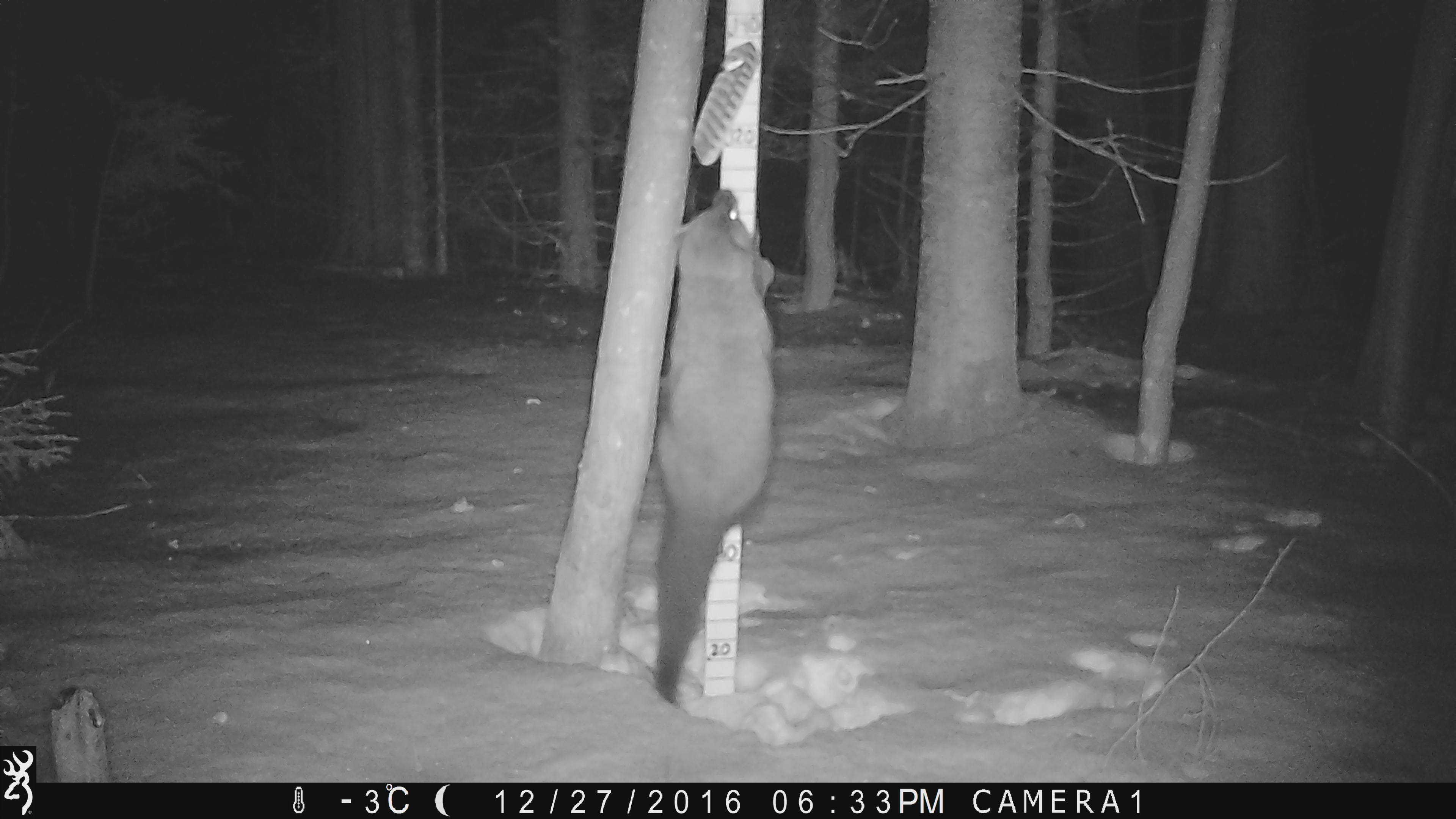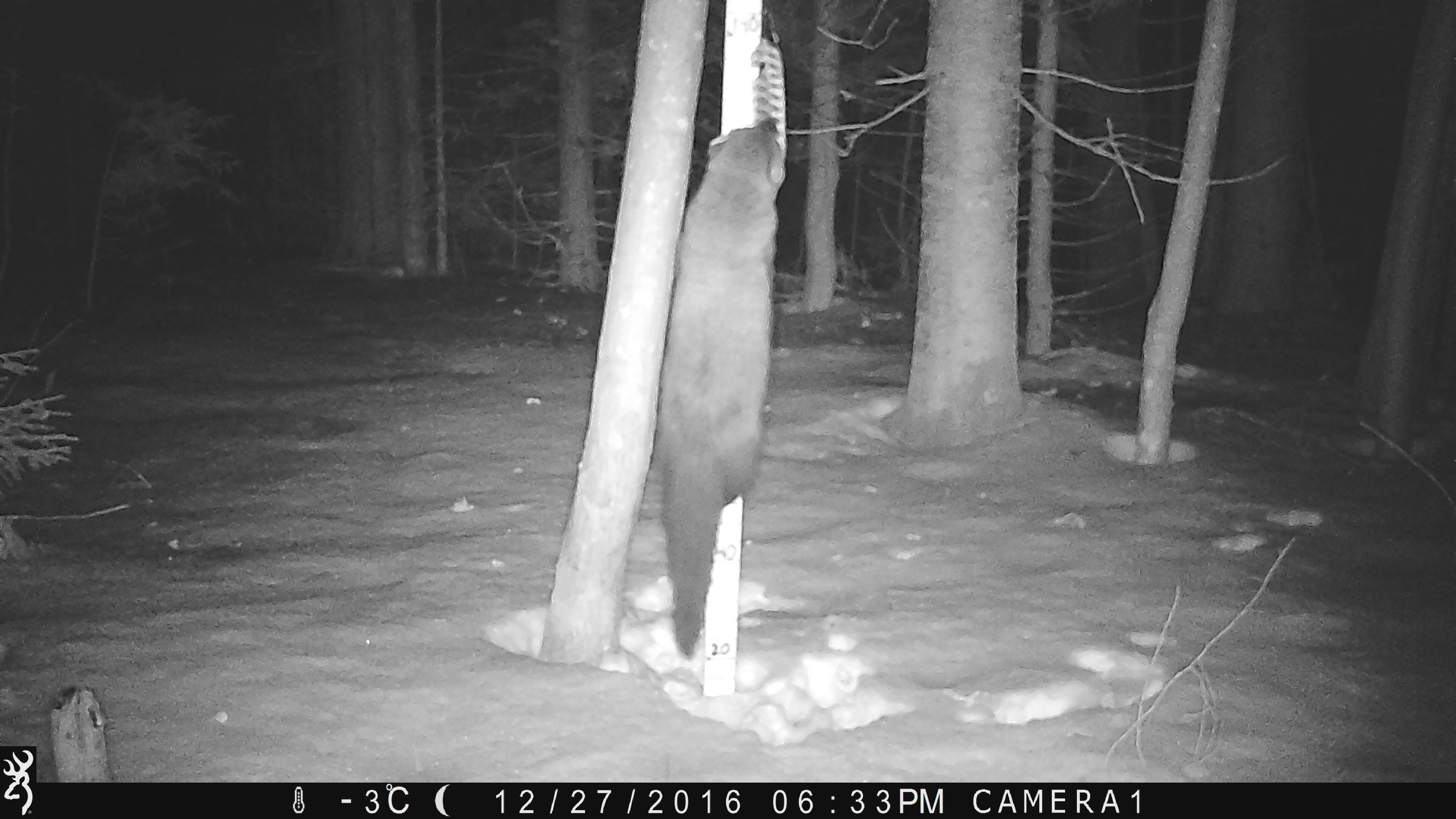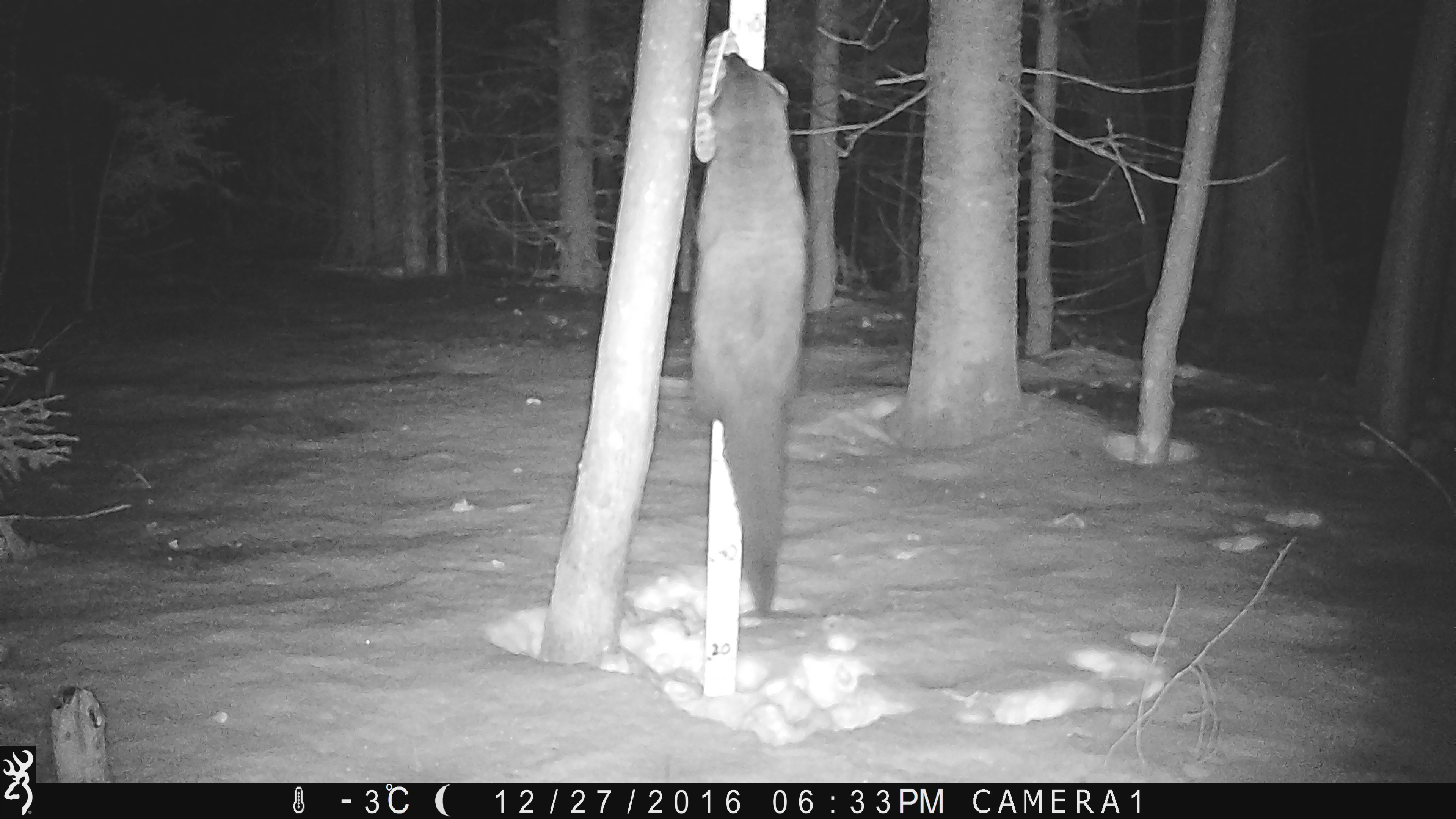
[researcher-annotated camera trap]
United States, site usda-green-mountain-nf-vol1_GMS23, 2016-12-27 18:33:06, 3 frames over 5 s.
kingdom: Animalia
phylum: Chordata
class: Mammalia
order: Carnivora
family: Mustelidae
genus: Pekania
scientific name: Pekania pennanti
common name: fisher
Fisher (Pekania pennanti).